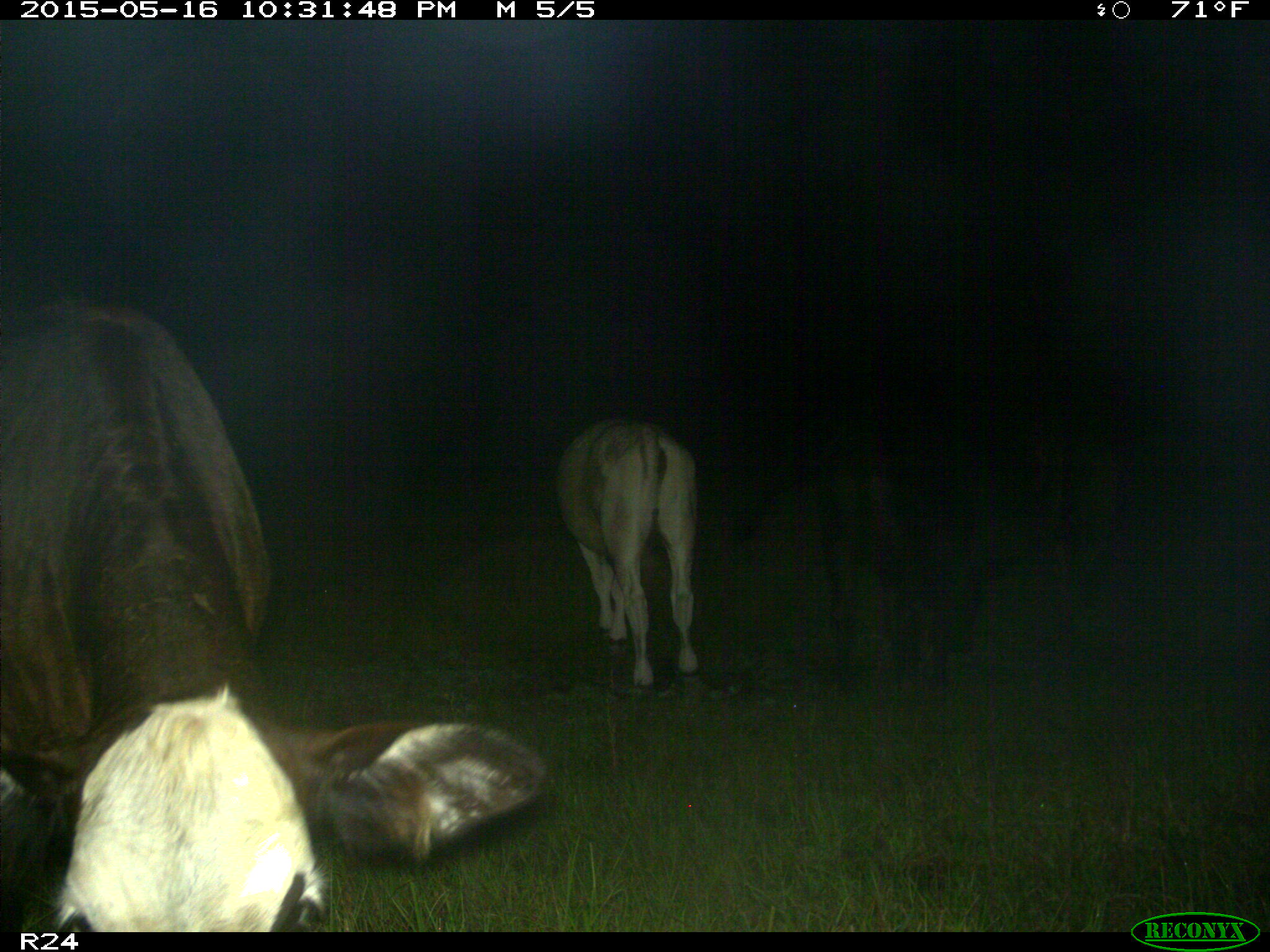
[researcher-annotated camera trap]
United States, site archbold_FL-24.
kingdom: Animalia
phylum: Chordata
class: Mammalia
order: Artiodactyla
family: Bovidae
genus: Bos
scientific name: Bos taurus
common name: domestic cow